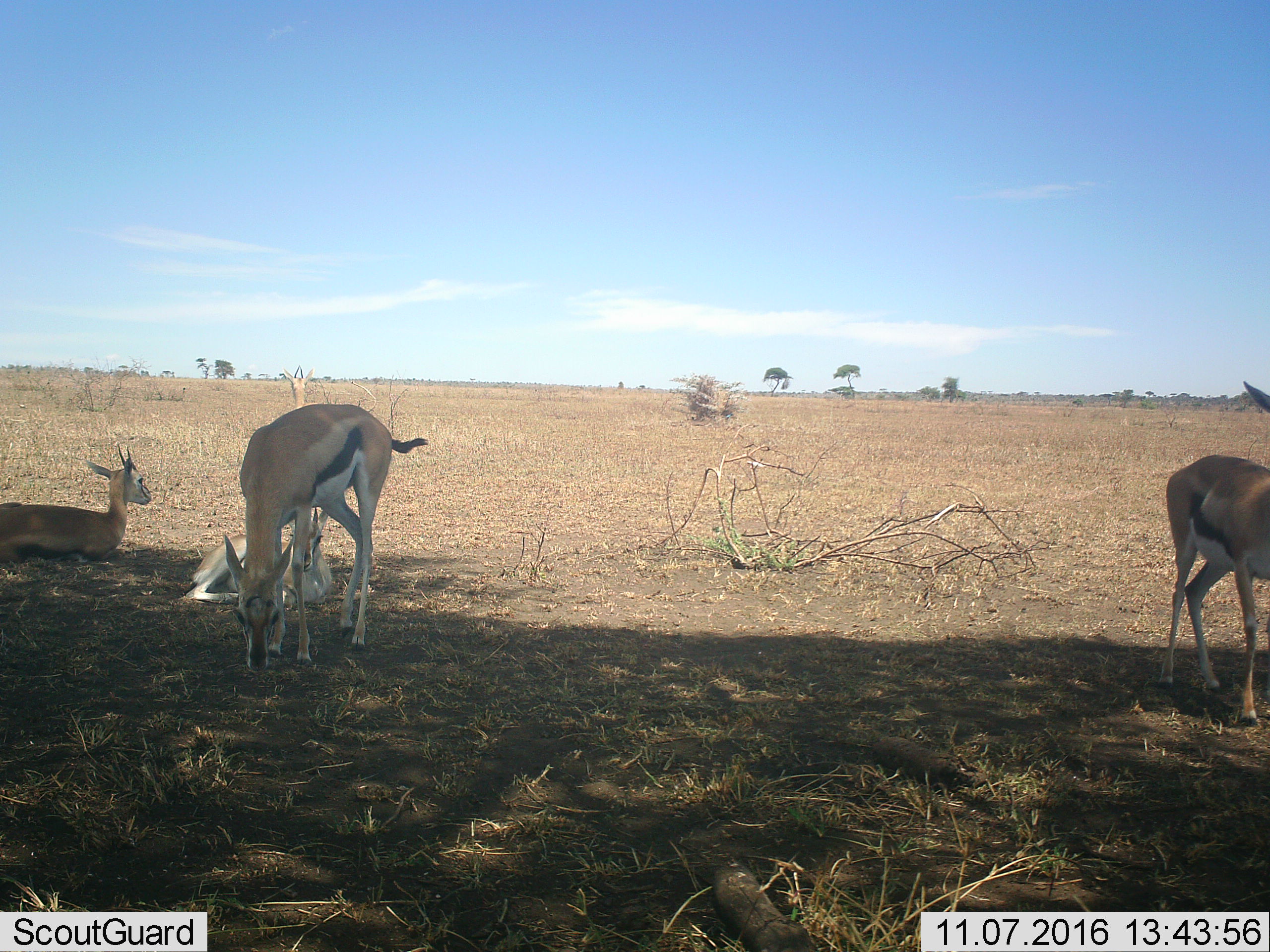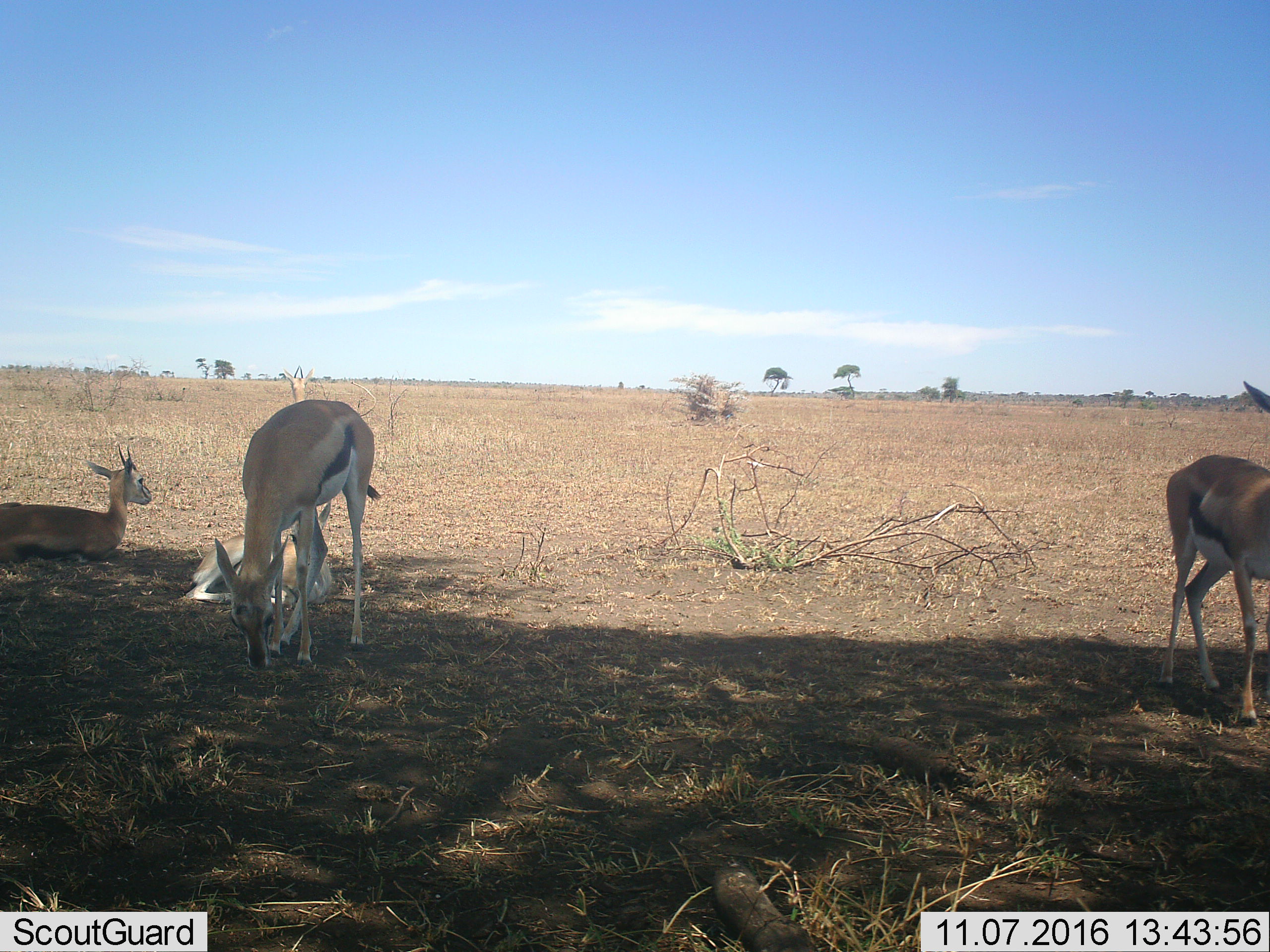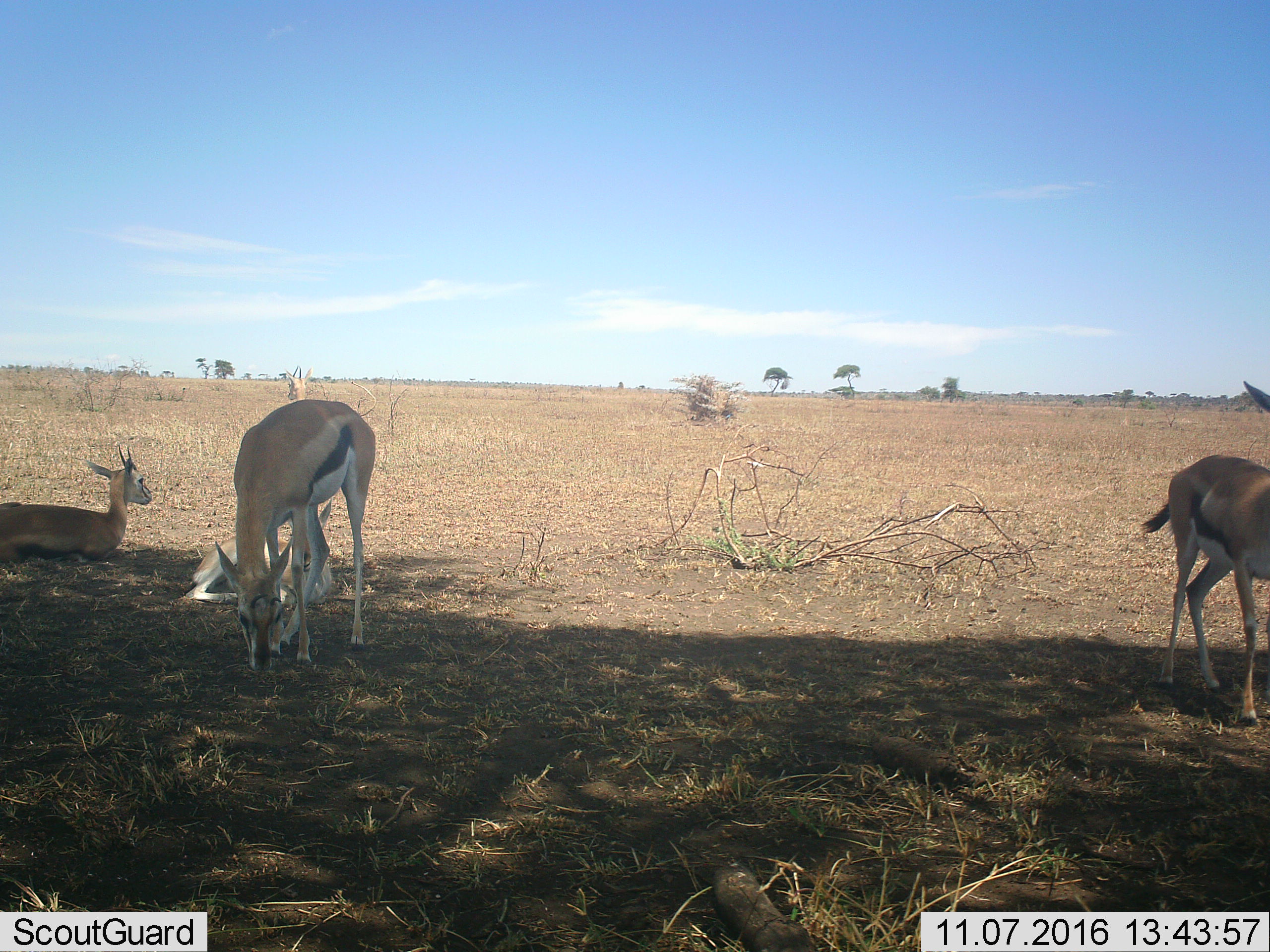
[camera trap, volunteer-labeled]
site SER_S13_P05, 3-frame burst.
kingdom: Animalia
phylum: Chordata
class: Mammalia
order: Artiodactyla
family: Bovidae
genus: Eudorcas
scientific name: Eudorcas thomsonii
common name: thomson's gazelle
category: gazellethomsons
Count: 4.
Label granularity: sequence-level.